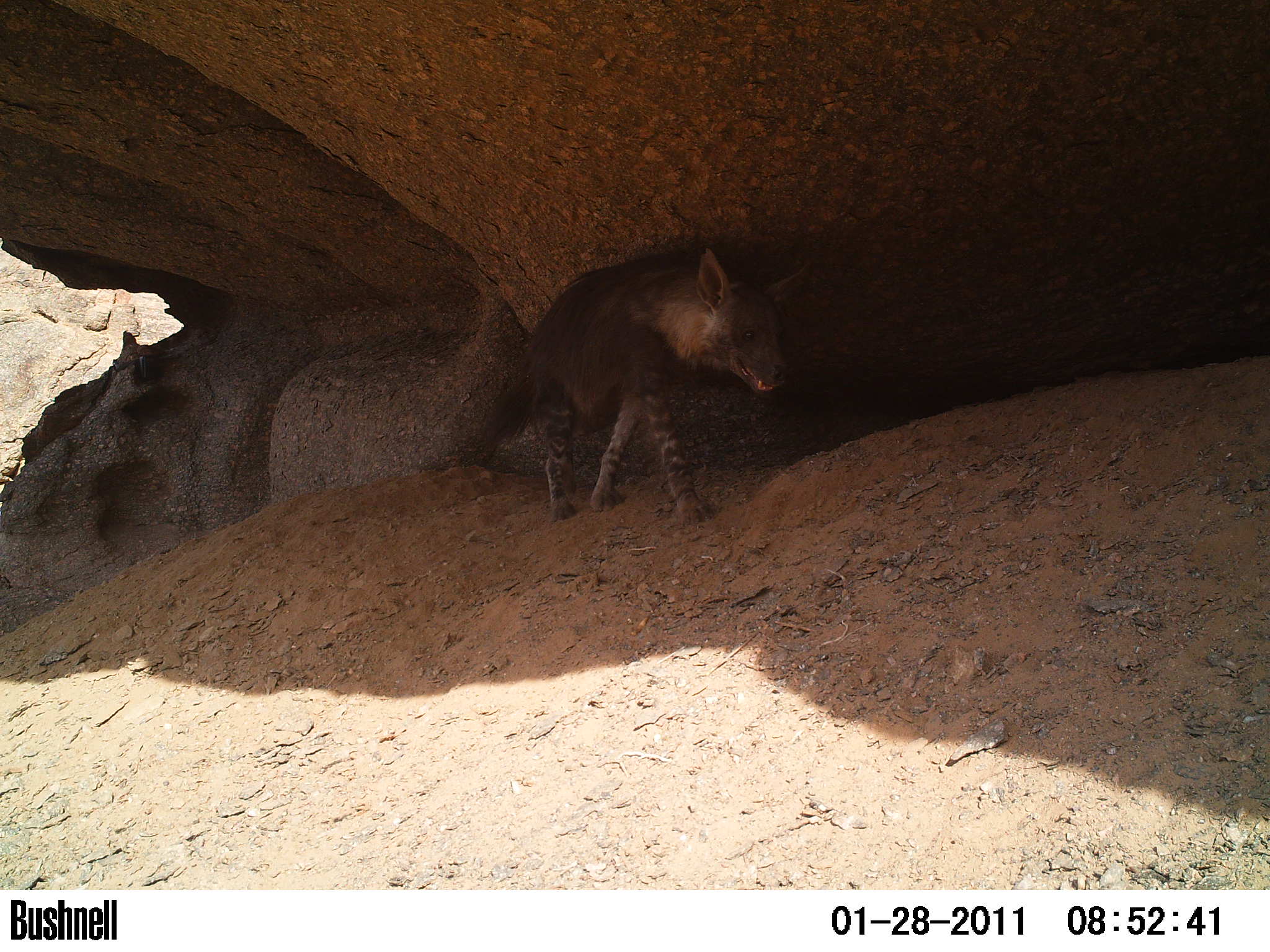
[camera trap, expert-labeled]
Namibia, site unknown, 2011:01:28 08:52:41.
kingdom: Animalia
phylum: Chordata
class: Mammalia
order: Carnivora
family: Hyaenidae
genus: Parahyaena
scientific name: Parahyaena brunnea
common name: brown hyena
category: hyaena brunnea